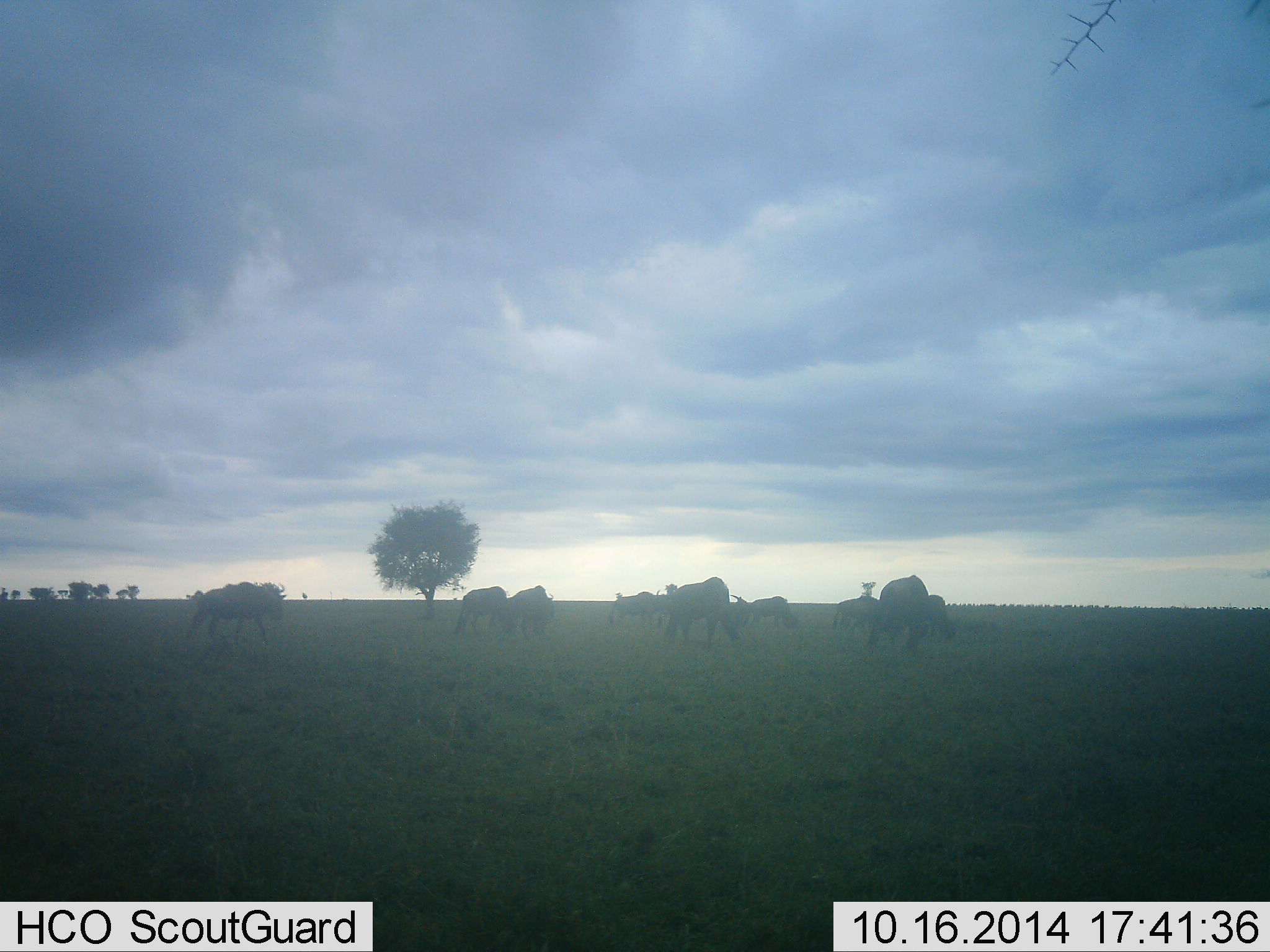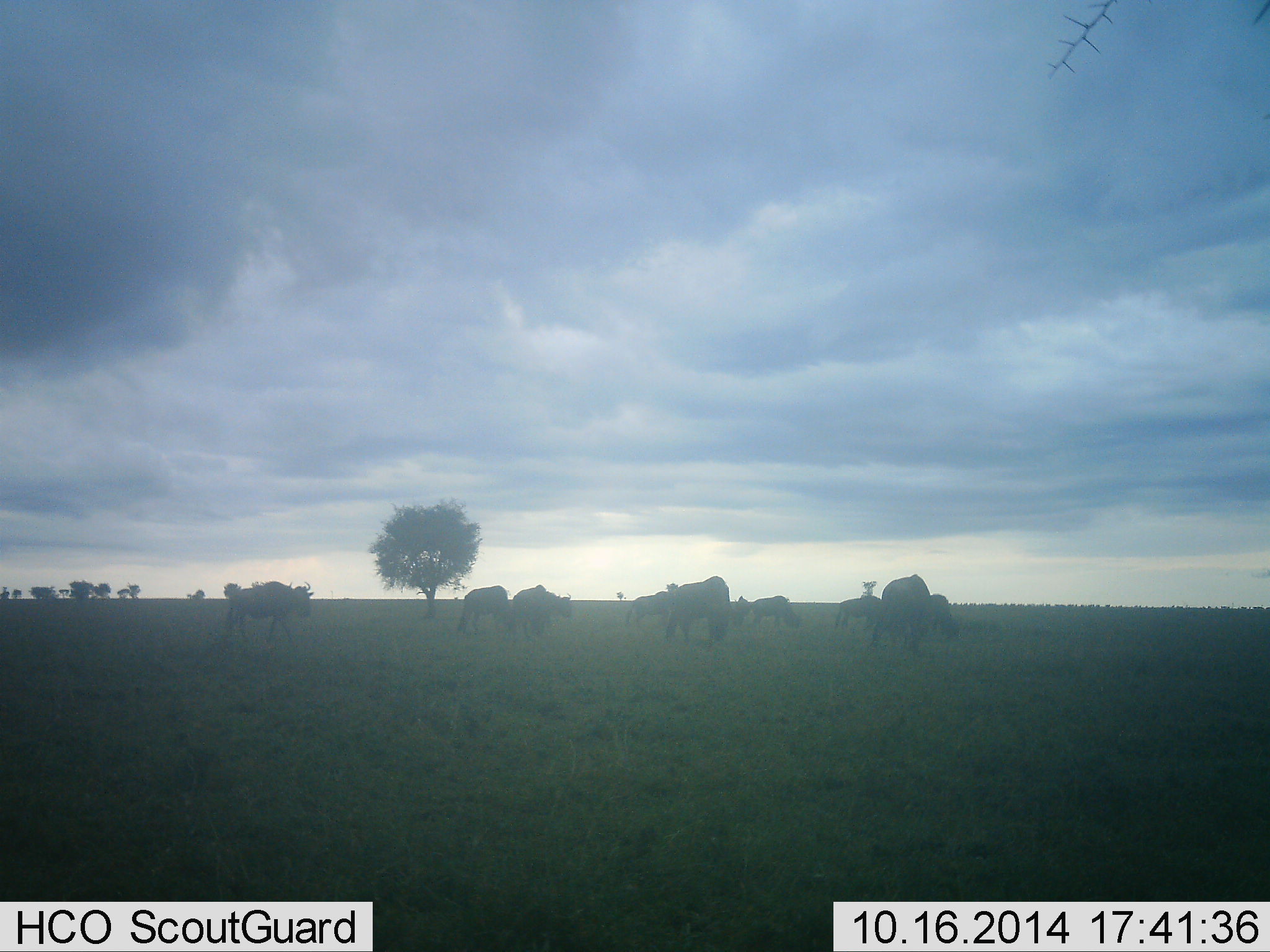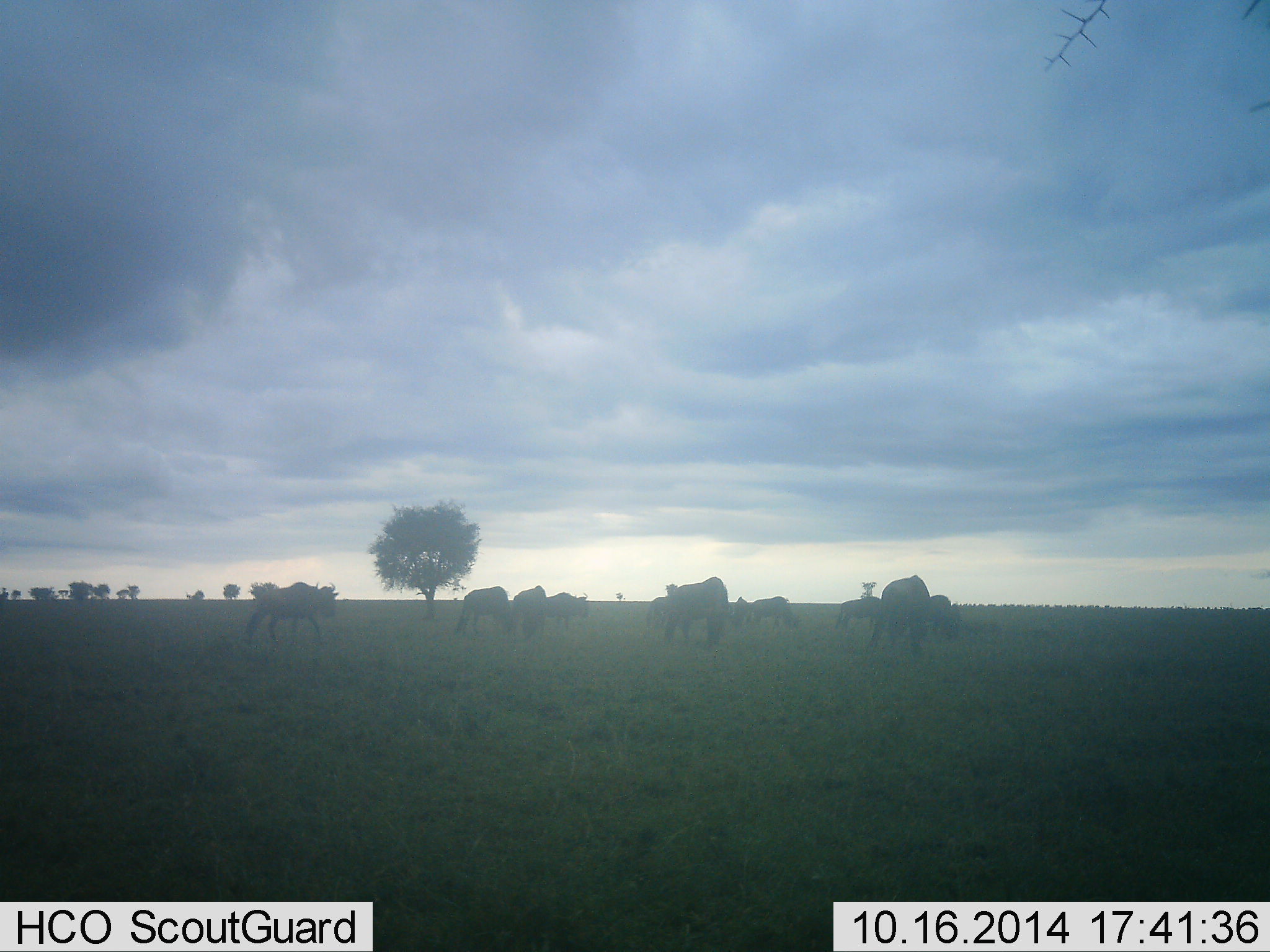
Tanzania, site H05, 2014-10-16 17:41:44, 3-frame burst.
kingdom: Animalia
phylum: Chordata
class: Mammalia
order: Artiodactyla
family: Bovidae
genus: Connochaetes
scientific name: Connochaetes taurinus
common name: blue wildebeest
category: wildebeest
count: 9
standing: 36%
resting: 0%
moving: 55%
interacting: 0%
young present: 0%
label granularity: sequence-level